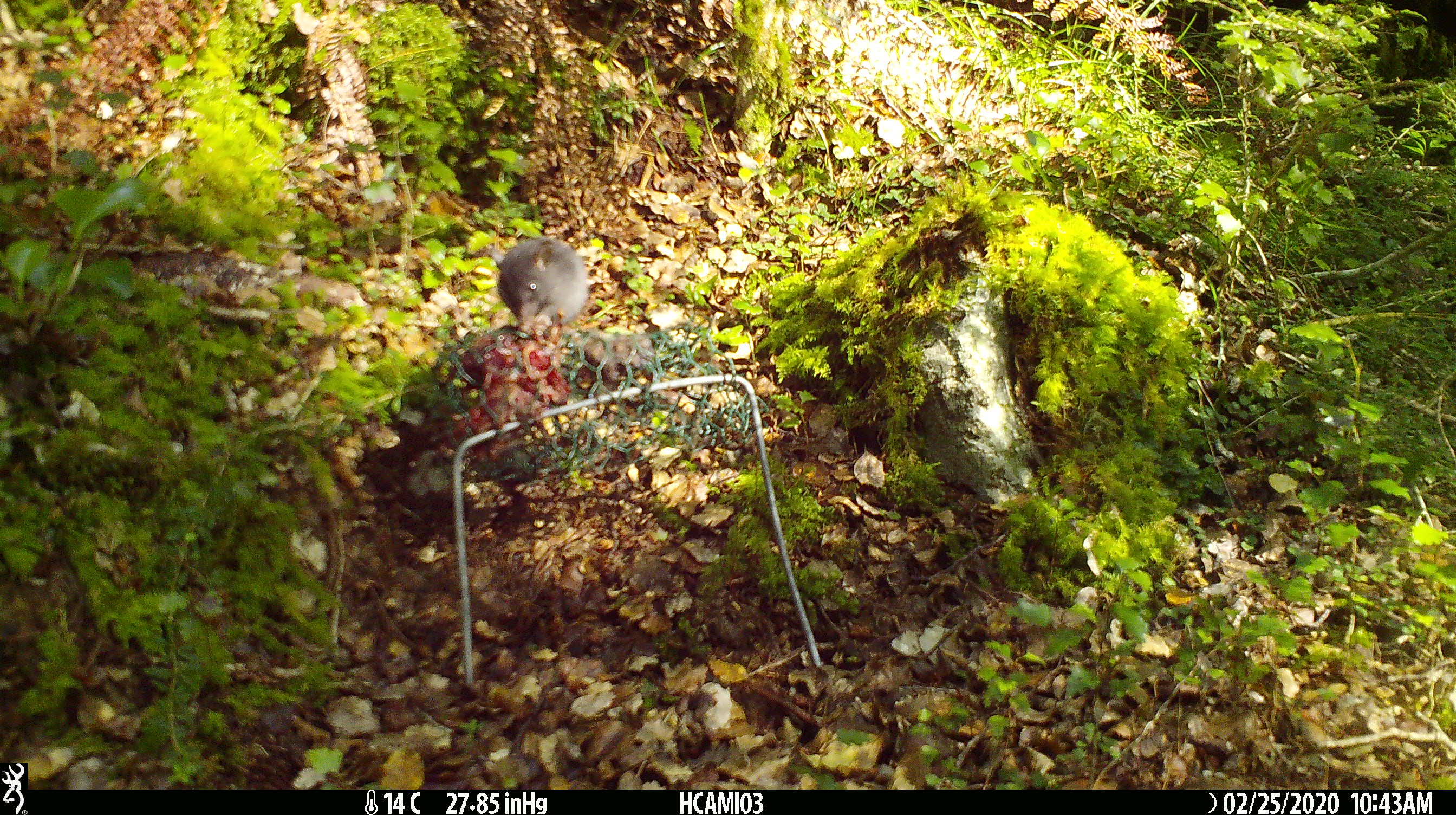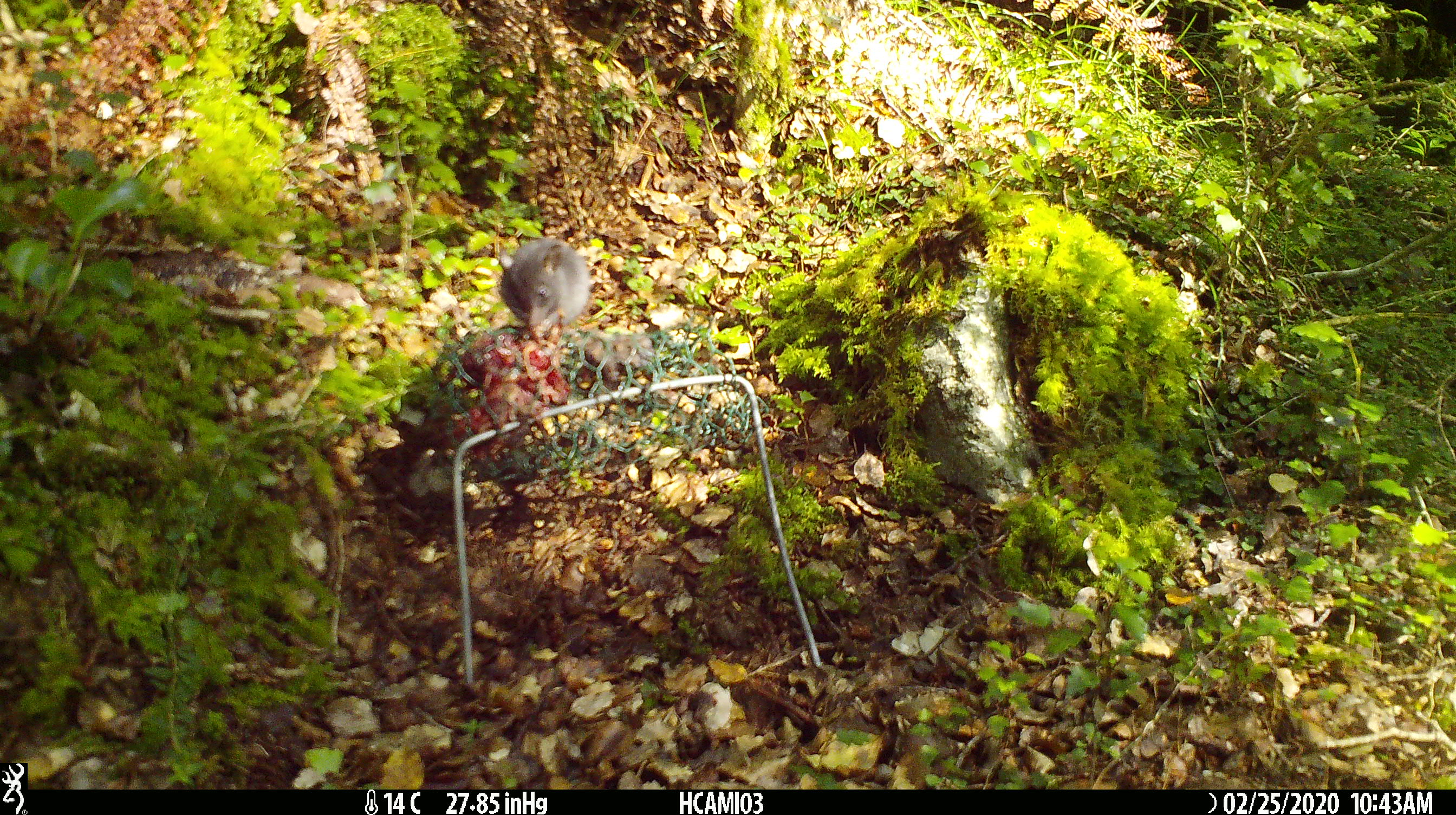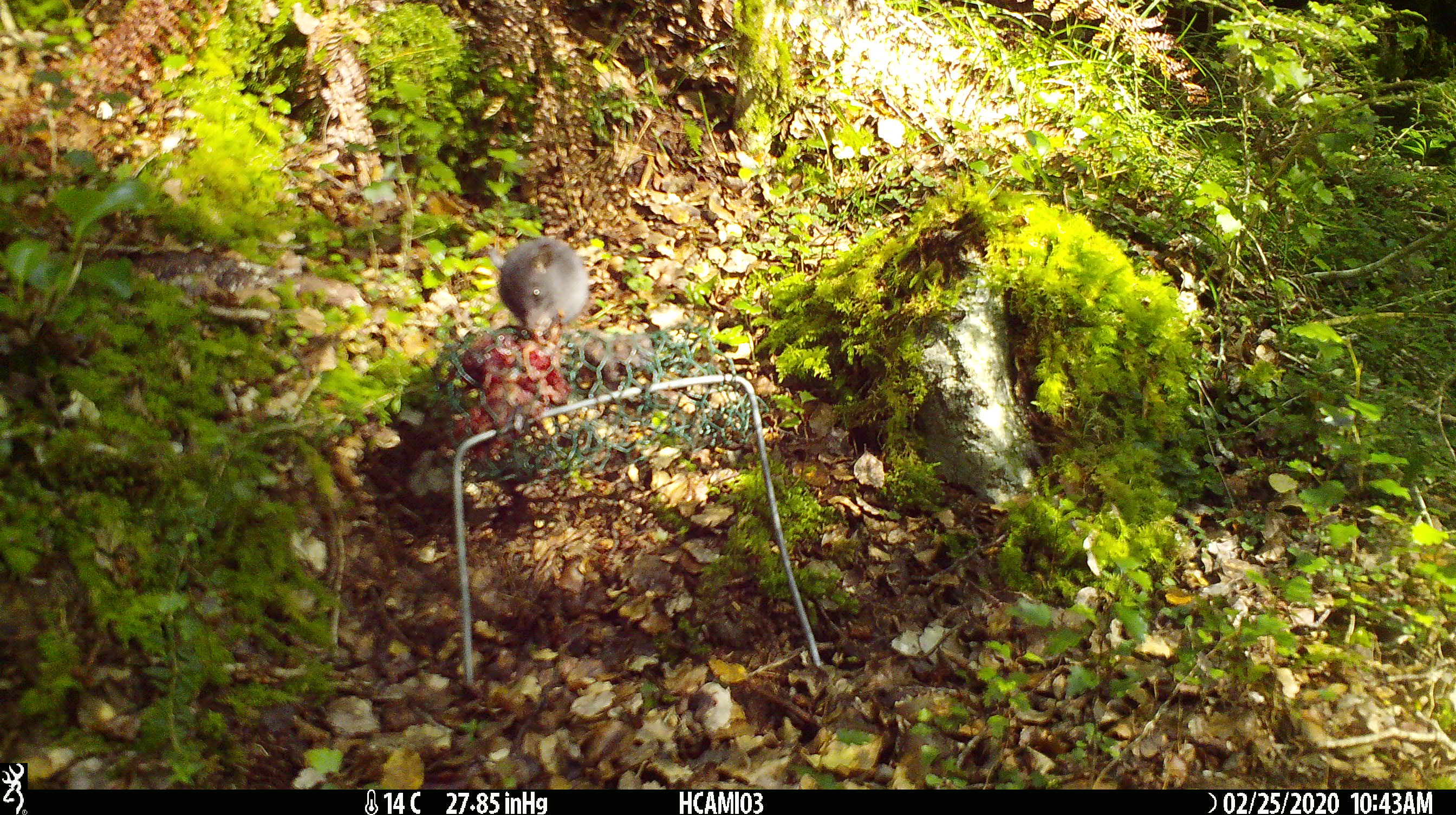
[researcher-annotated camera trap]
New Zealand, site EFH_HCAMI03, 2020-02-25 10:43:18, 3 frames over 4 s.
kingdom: Animalia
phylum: Chordata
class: Mammalia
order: Rodentia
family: Muridae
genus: Mus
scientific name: Mus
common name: mouse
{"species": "mouse (Mus)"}